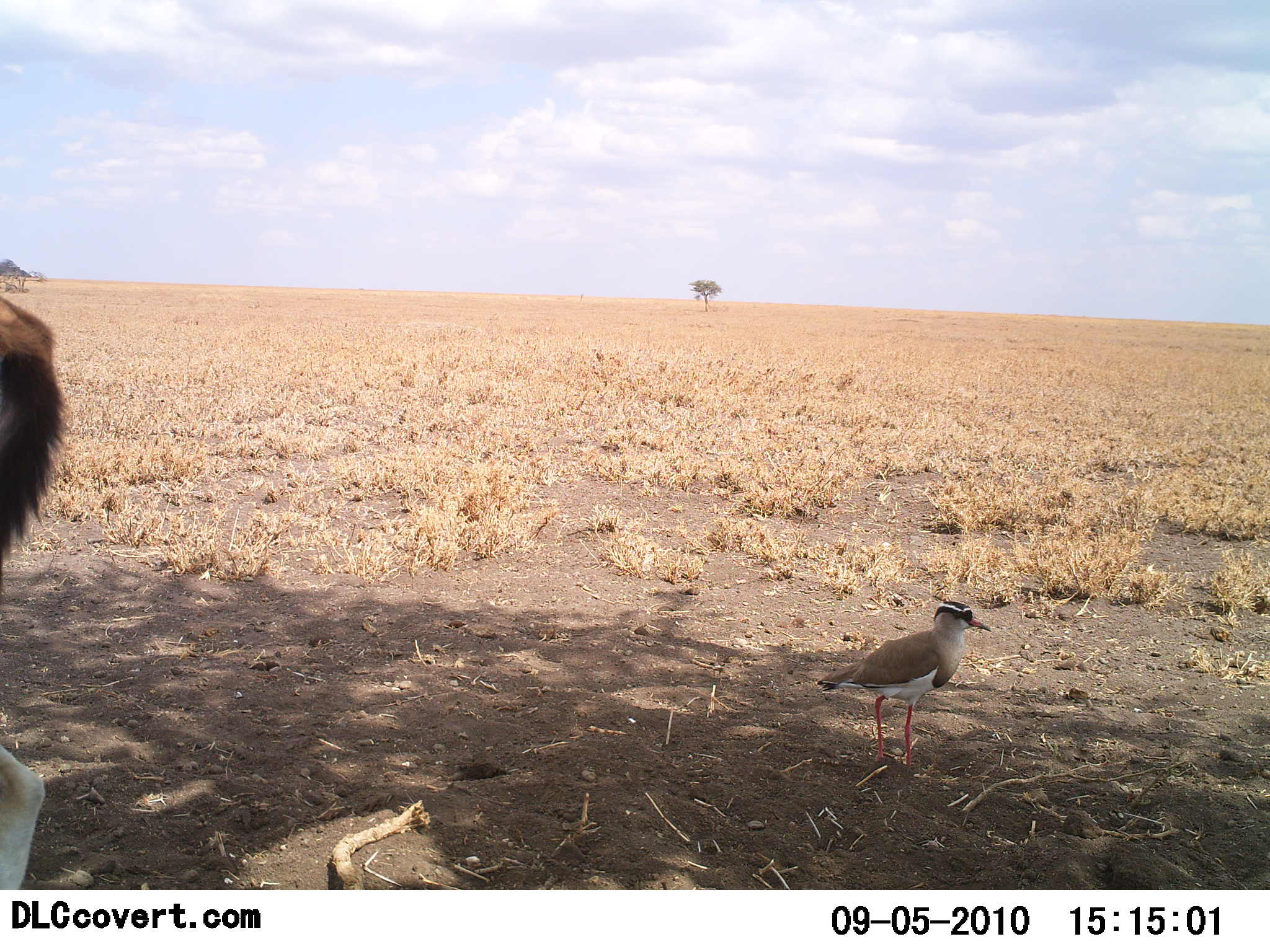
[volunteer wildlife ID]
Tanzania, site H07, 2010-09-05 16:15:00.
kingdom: Animalia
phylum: Chordata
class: Aves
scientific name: Aves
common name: bird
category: otherbird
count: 1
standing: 89%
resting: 0%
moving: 11%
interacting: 0%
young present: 0%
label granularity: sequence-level